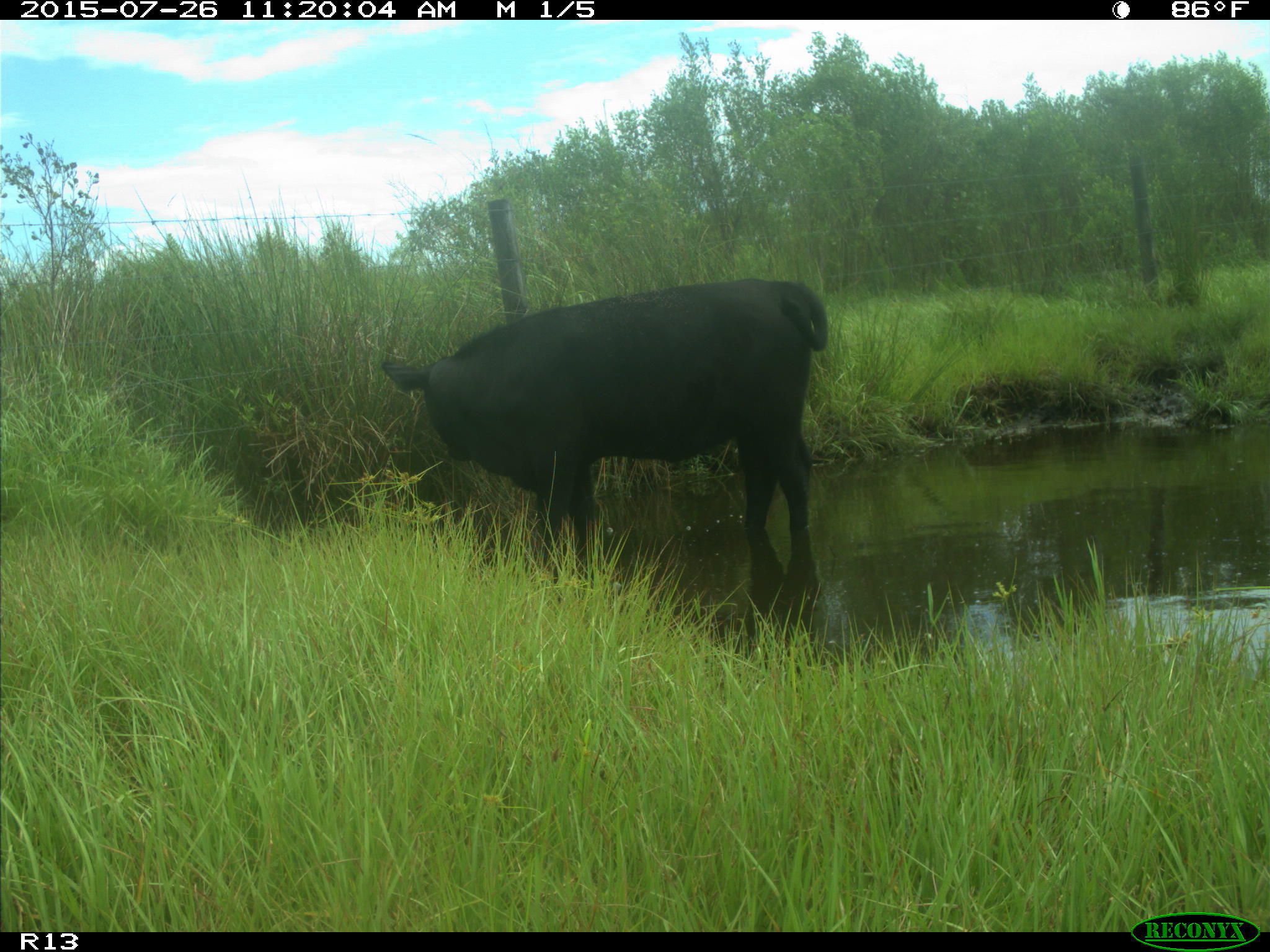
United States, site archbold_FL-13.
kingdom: Animalia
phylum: Chordata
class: Mammalia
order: Artiodactyla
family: Bovidae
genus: Bos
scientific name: Bos taurus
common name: domestic cow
Bos taurus (domestic cow).